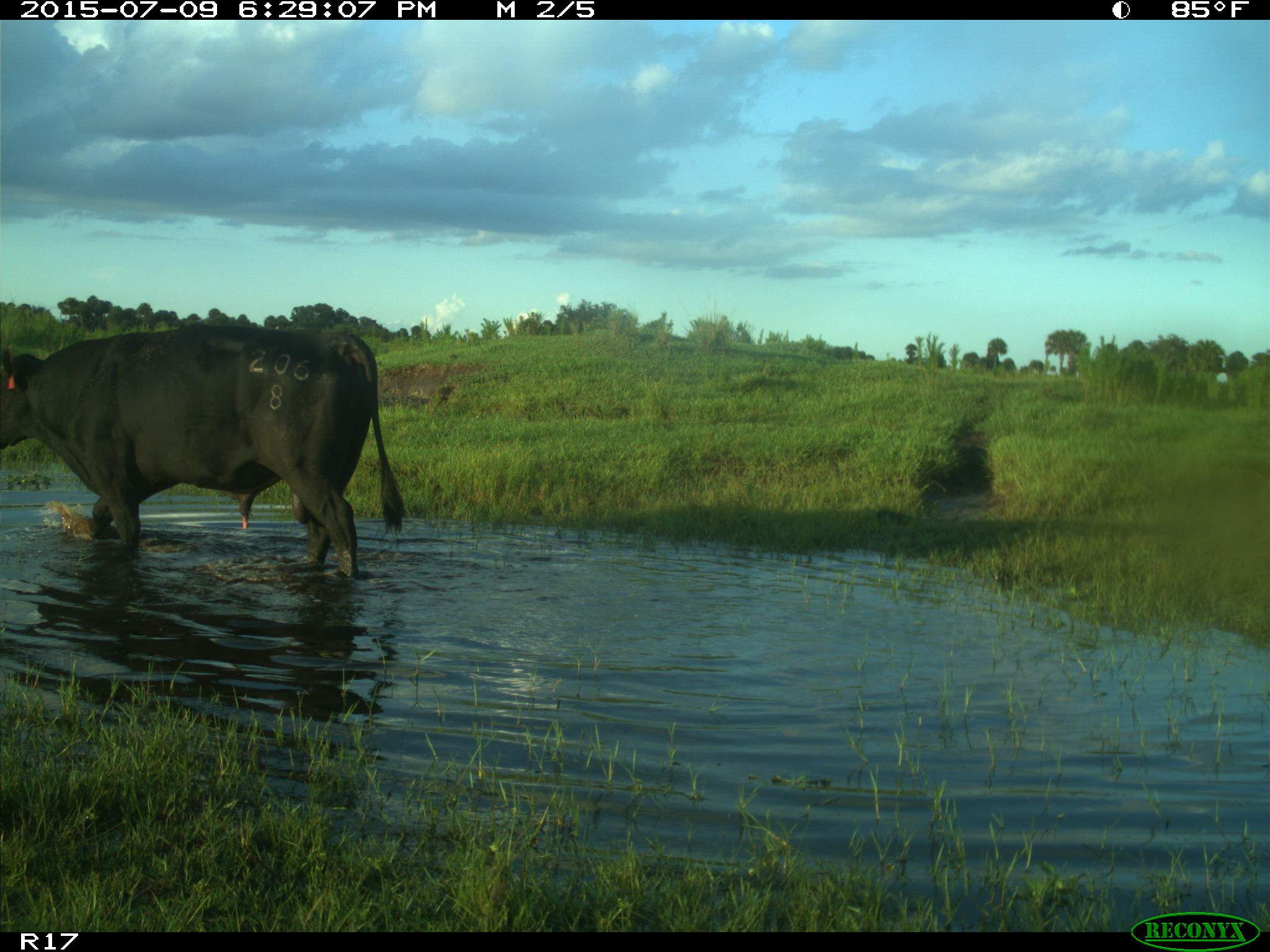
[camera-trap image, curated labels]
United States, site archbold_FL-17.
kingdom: Animalia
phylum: Chordata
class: Mammalia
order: Artiodactyla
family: Bovidae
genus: Bos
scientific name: Bos taurus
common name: domestic cow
Bos taurus (domestic cow).